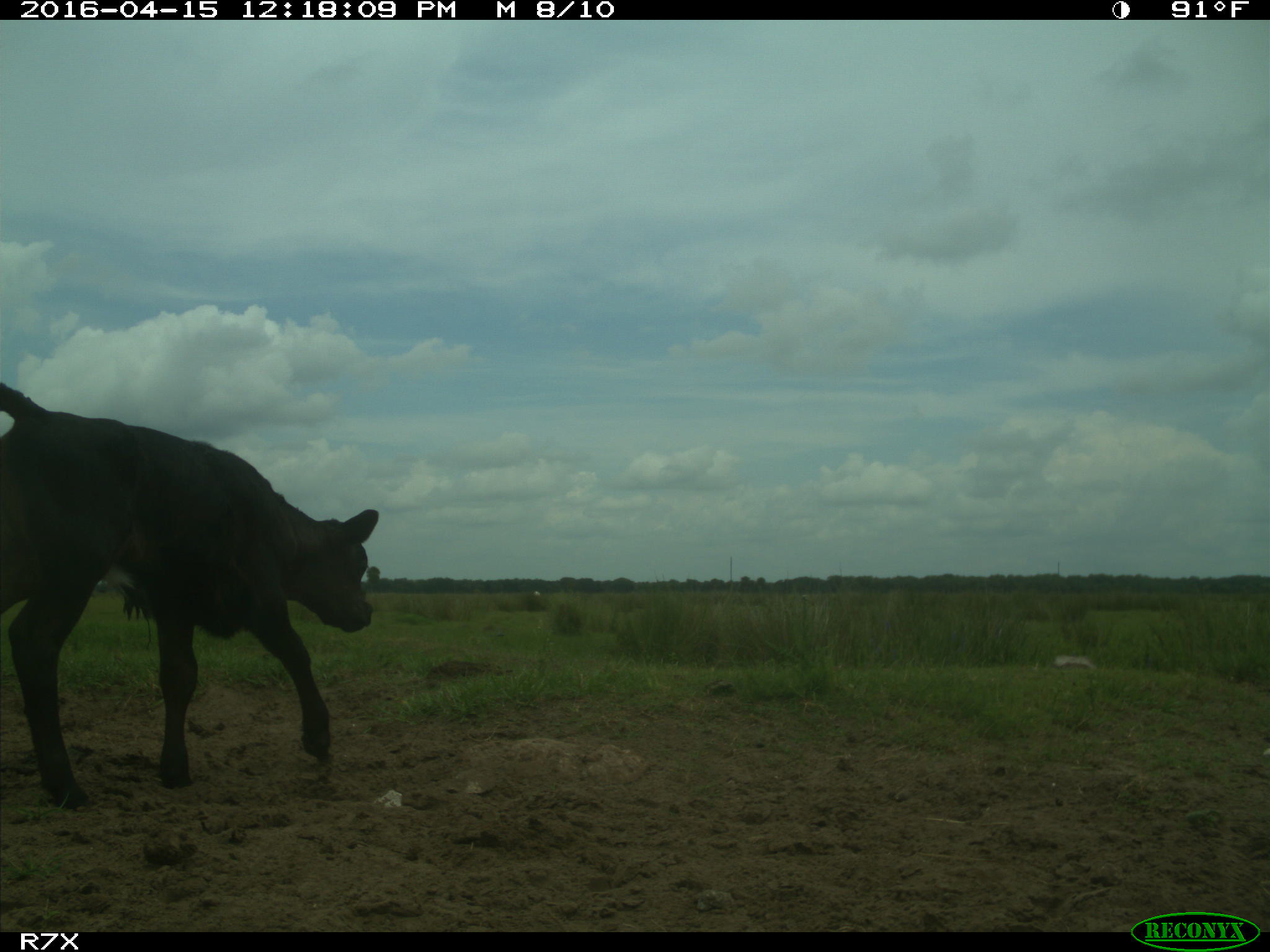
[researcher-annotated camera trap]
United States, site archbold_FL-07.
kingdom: Animalia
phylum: Chordata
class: Mammalia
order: Artiodactyla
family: Bovidae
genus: Bos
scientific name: Bos taurus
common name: domestic cow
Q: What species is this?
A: Bos taurus (domestic cow).